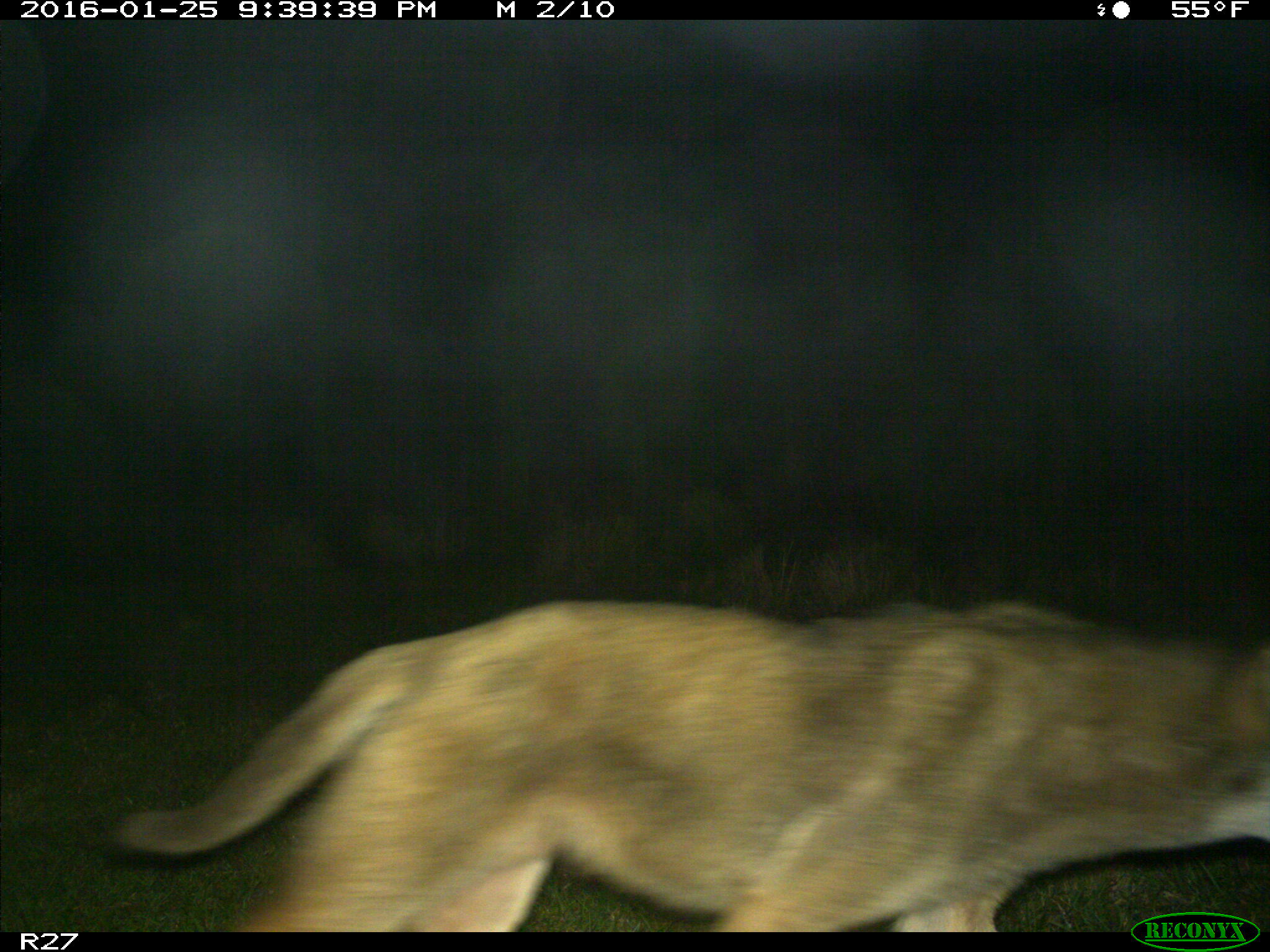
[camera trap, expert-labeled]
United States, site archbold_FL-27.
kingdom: Animalia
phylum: Chordata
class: Mammalia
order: Carnivora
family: Canidae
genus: Canis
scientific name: Canis latrans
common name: coyote